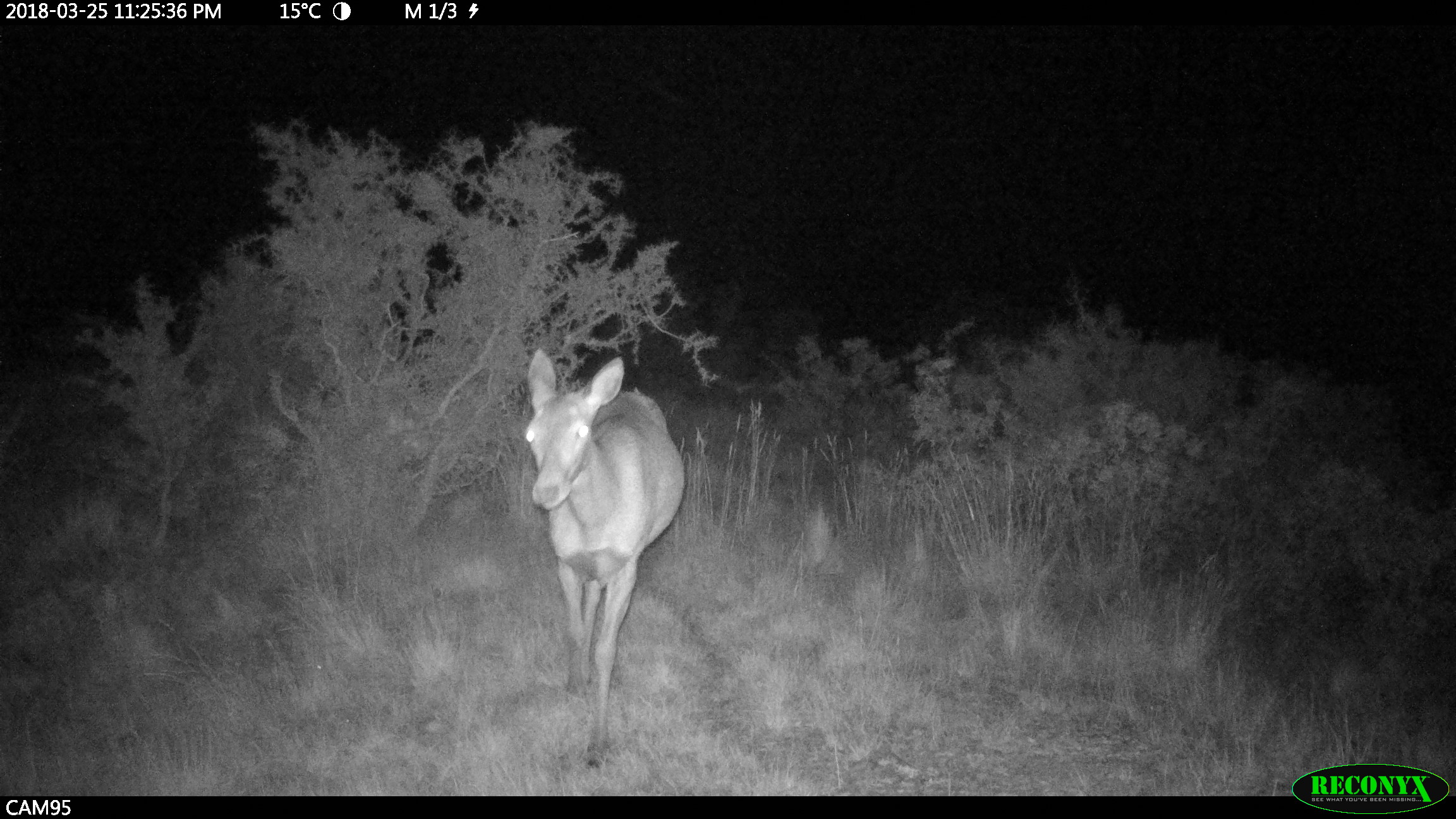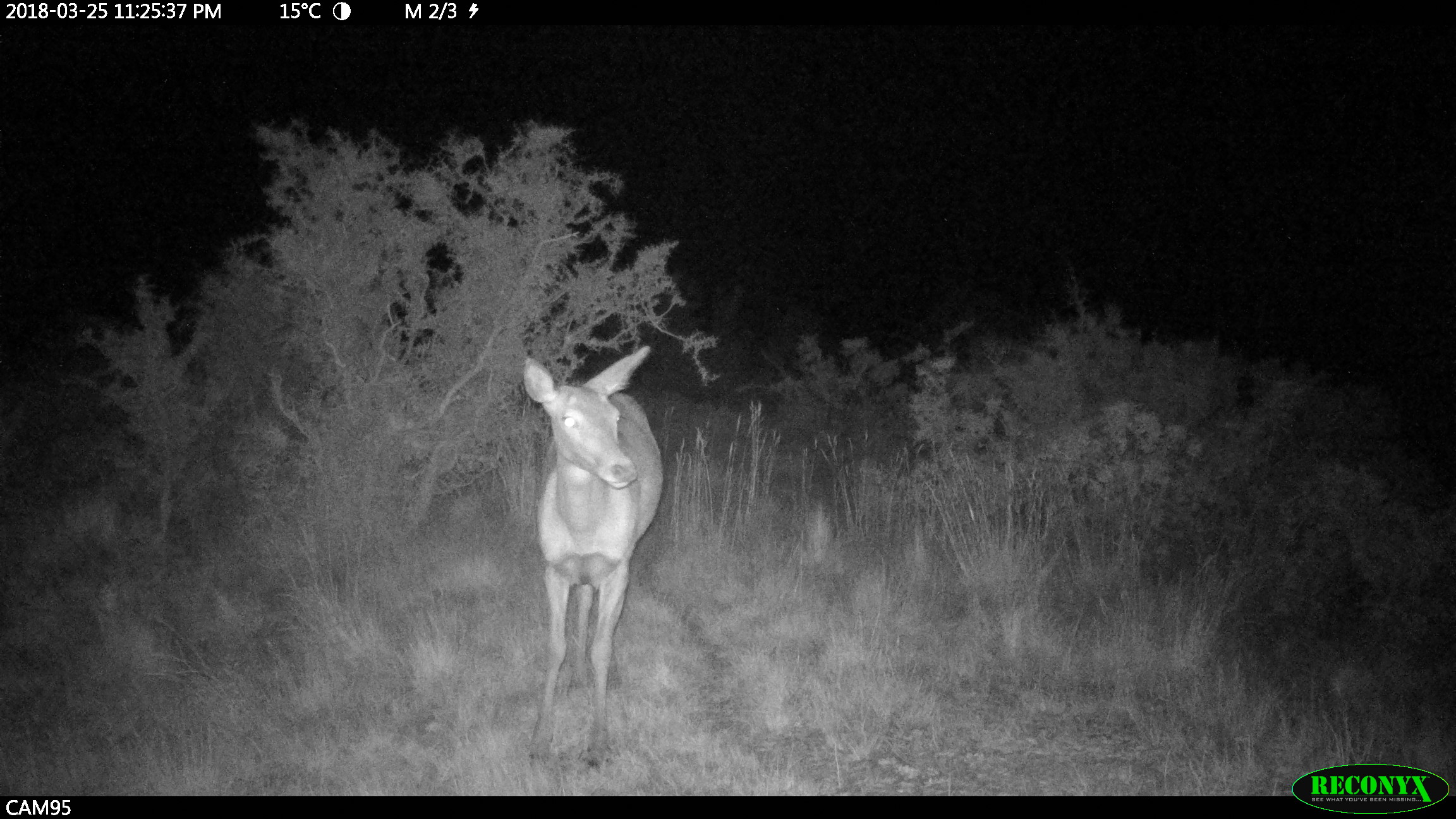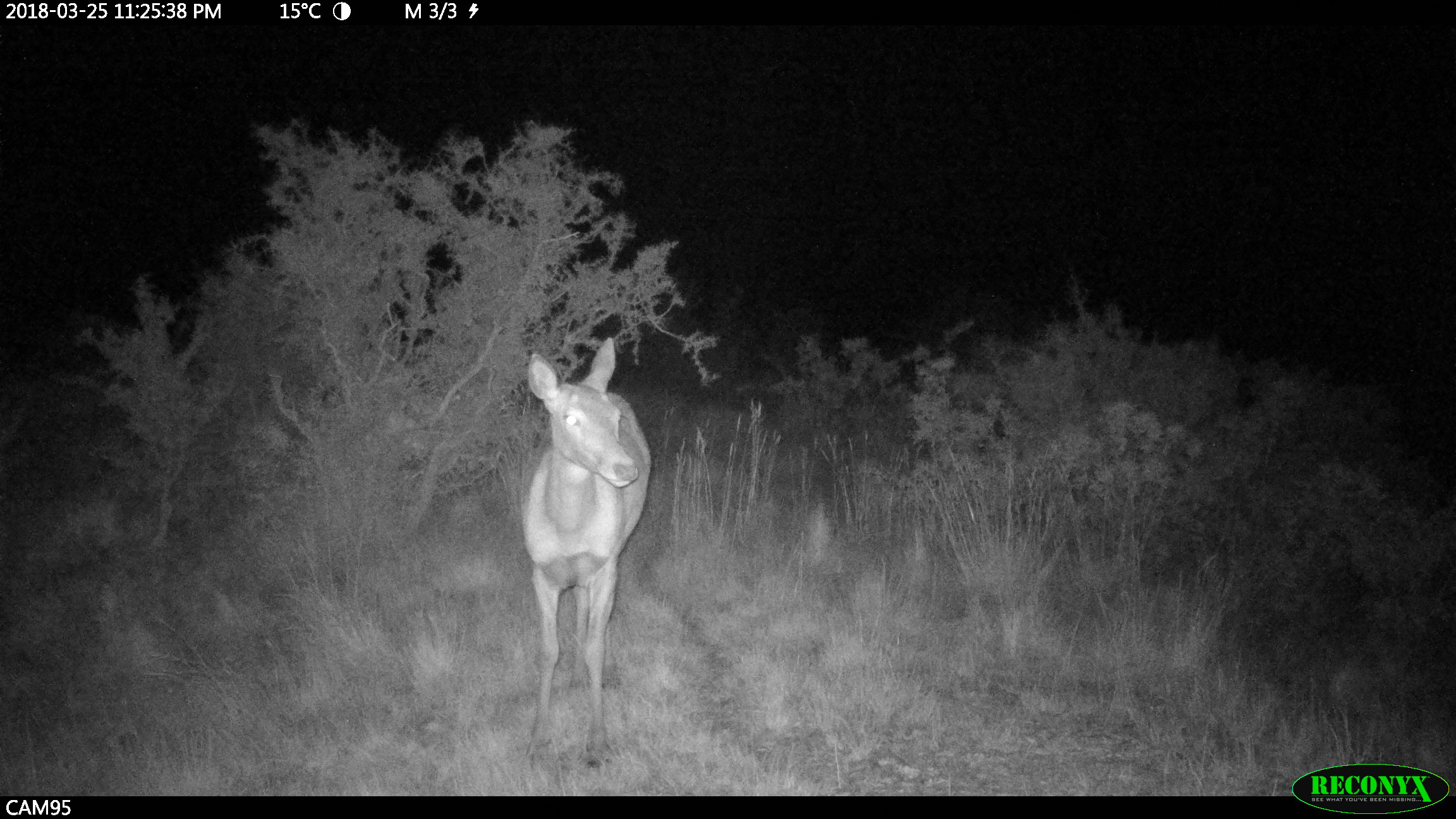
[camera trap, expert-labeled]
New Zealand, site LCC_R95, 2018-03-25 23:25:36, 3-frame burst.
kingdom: Animalia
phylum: Chordata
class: Mammalia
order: Artiodactyla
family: Cervidae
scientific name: Cervidae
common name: deer